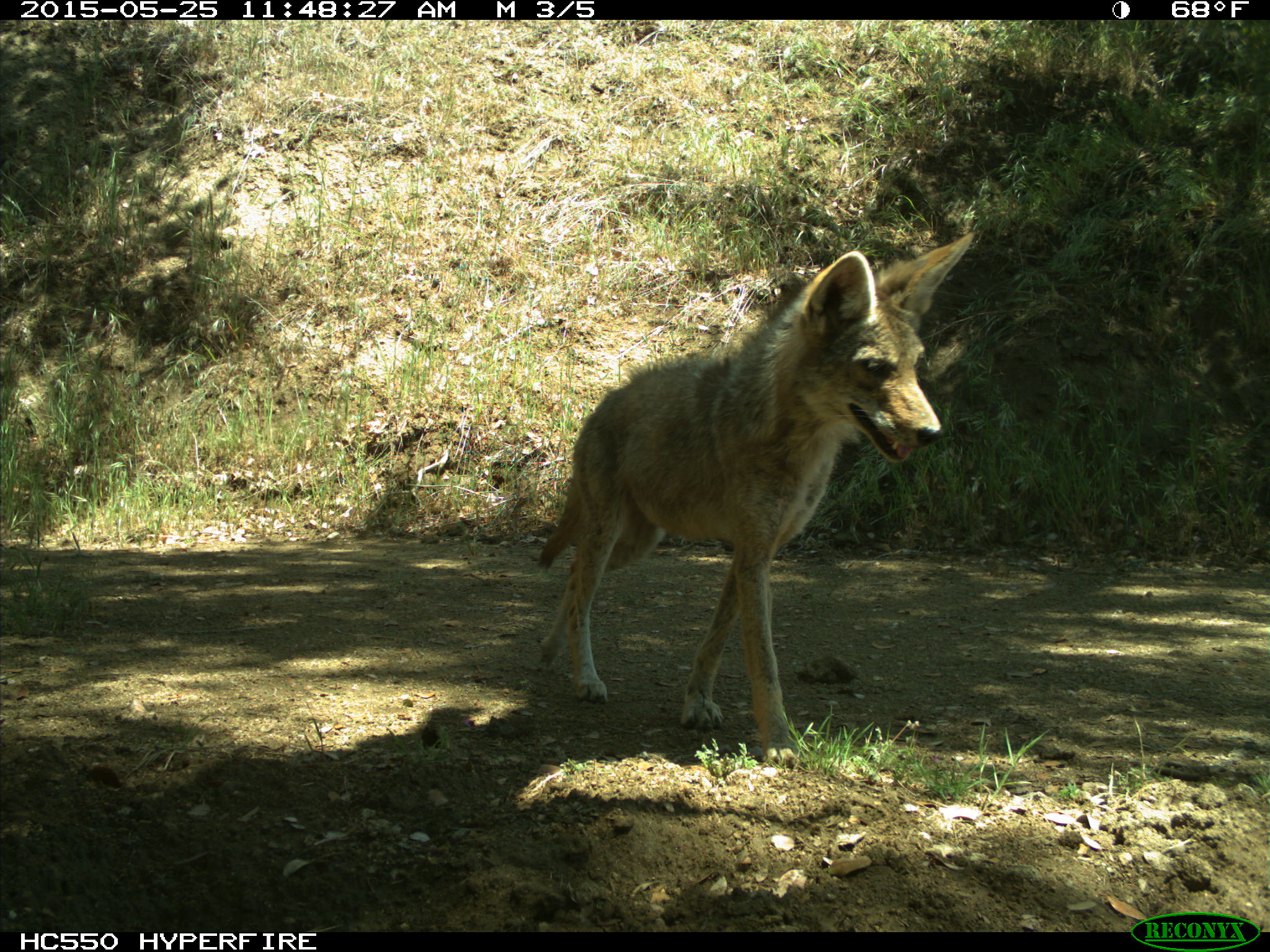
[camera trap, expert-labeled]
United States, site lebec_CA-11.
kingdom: Animalia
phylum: Chordata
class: Mammalia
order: Carnivora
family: Canidae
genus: Canis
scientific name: Canis latrans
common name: coyote